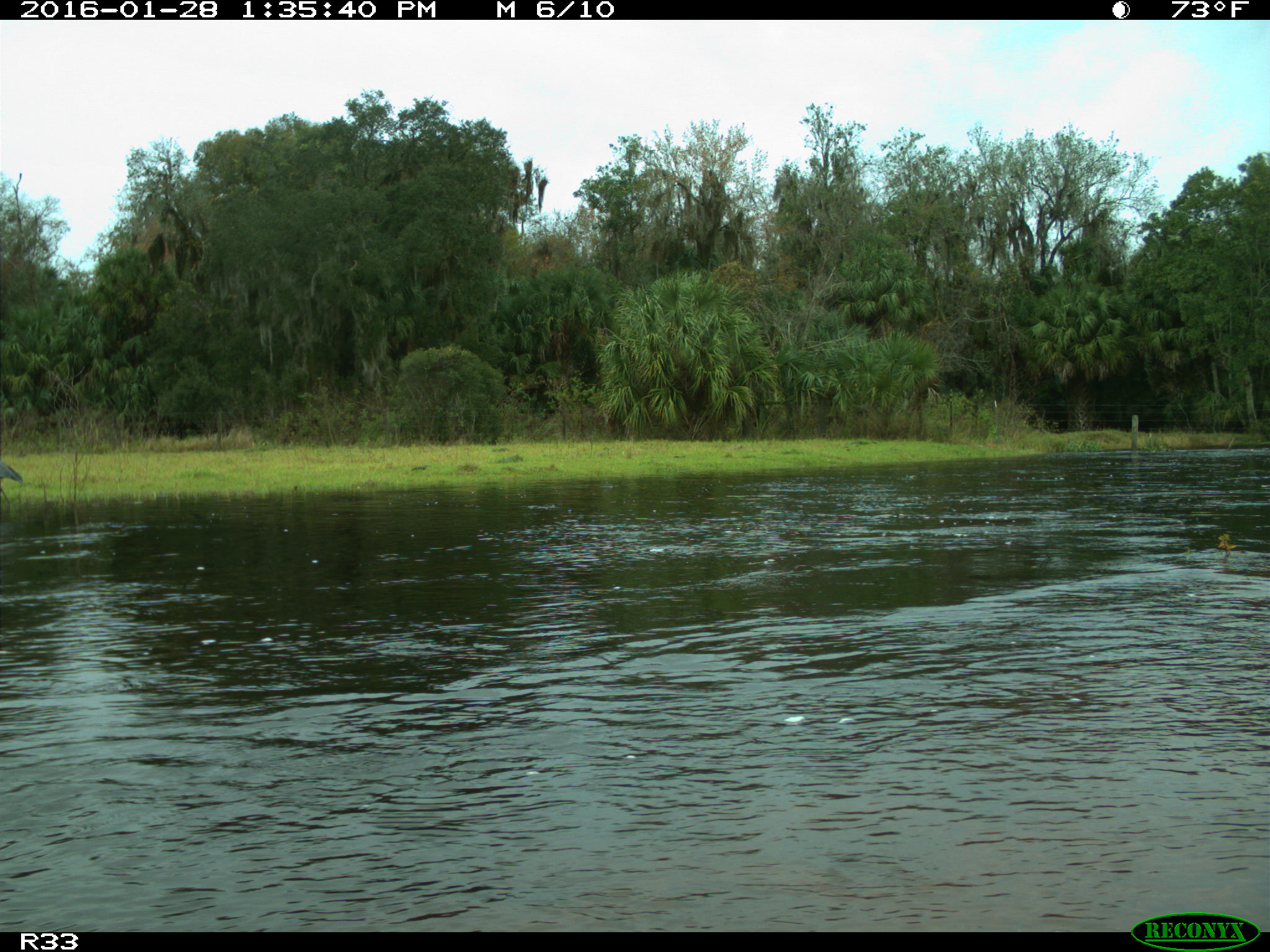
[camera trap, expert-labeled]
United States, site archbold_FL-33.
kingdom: Animalia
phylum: Chordata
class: Aves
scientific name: Aves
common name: birds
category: unidentified bird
Unidentified bird (birds) (Aves).